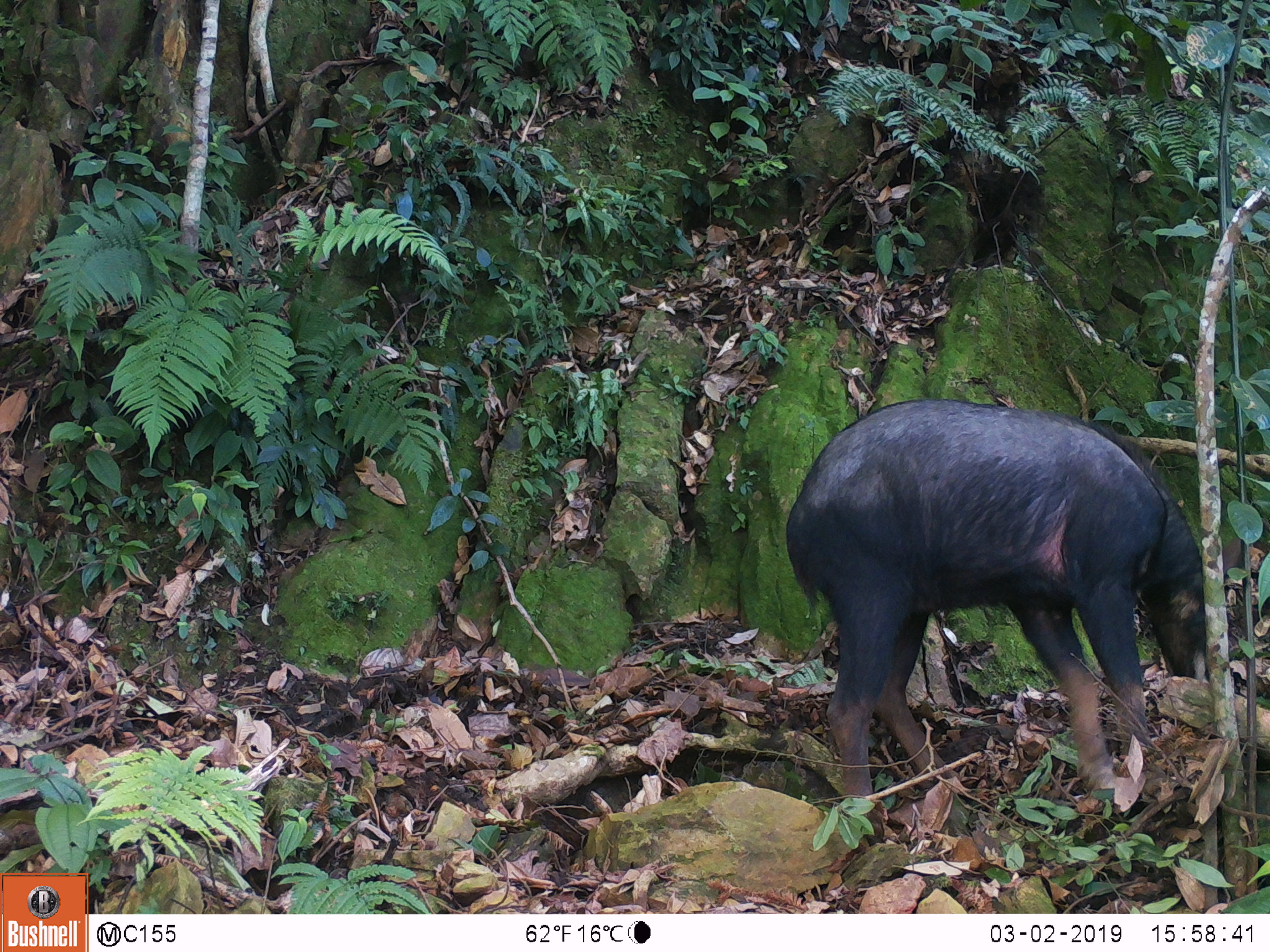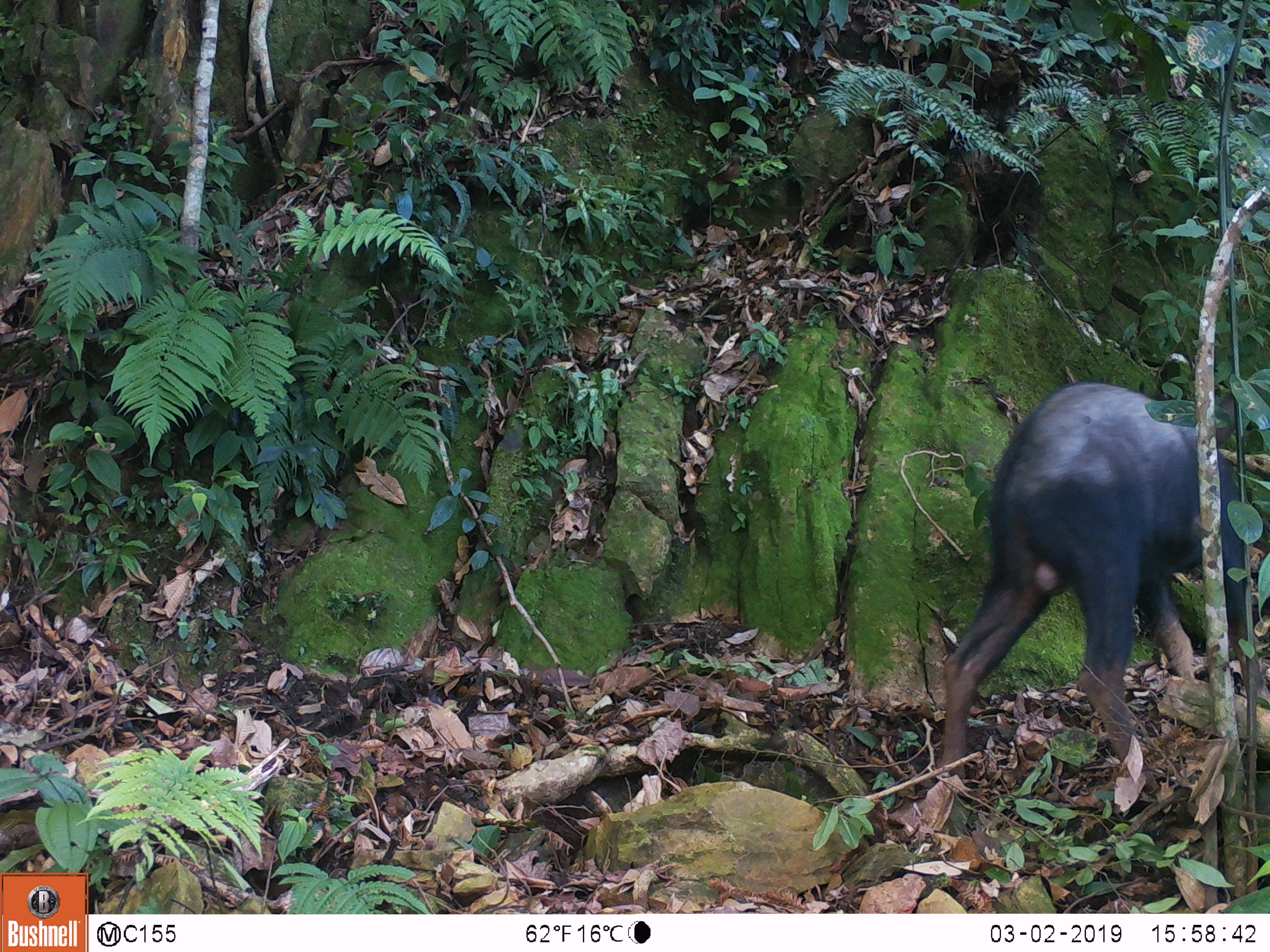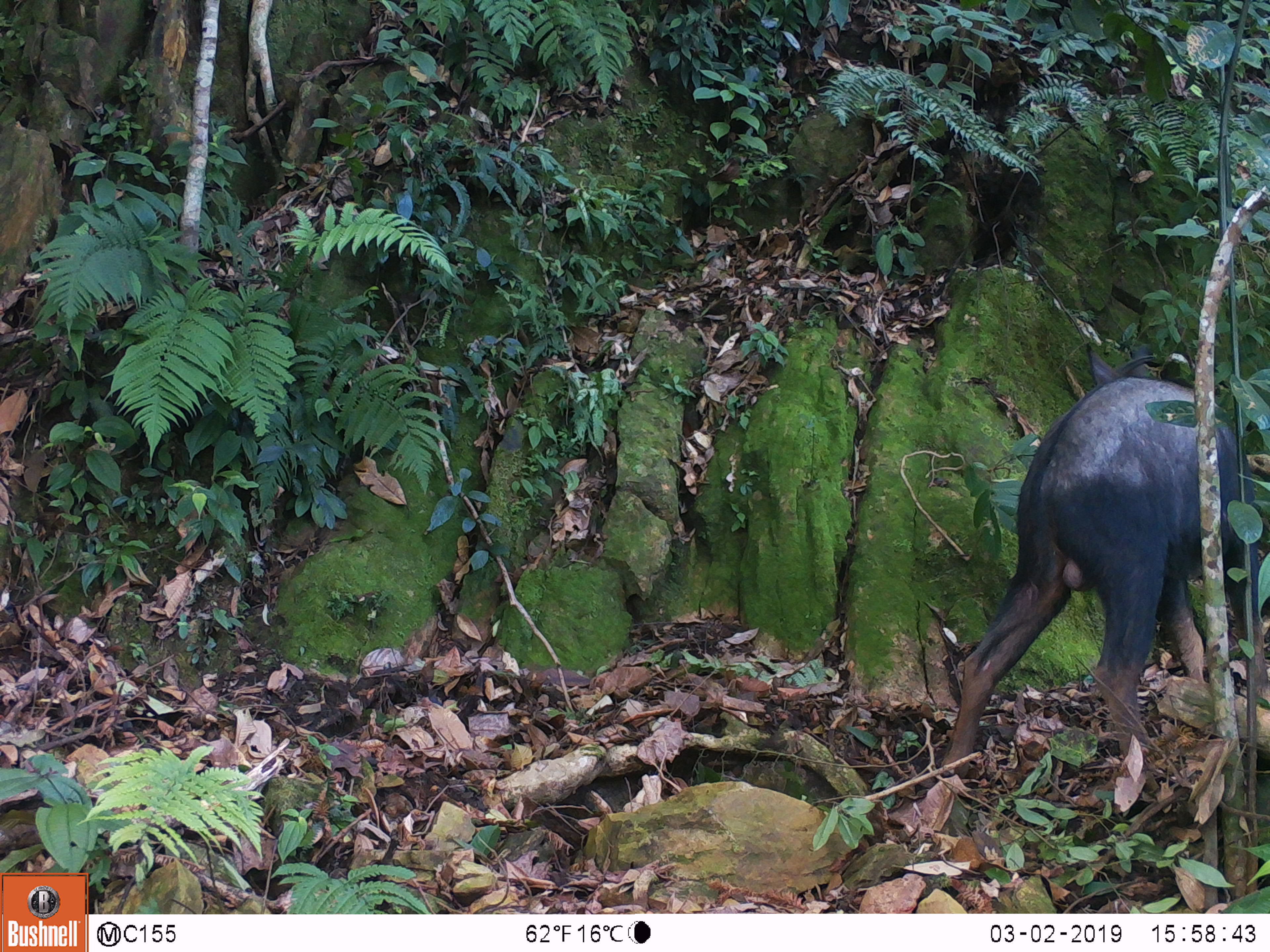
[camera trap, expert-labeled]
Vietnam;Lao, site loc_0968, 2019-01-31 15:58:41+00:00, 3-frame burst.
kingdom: Animalia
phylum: Chordata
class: Mammalia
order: Artiodactyla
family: Bovidae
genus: Capricornis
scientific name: Capricornis sumatraensis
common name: chinese serow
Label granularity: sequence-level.